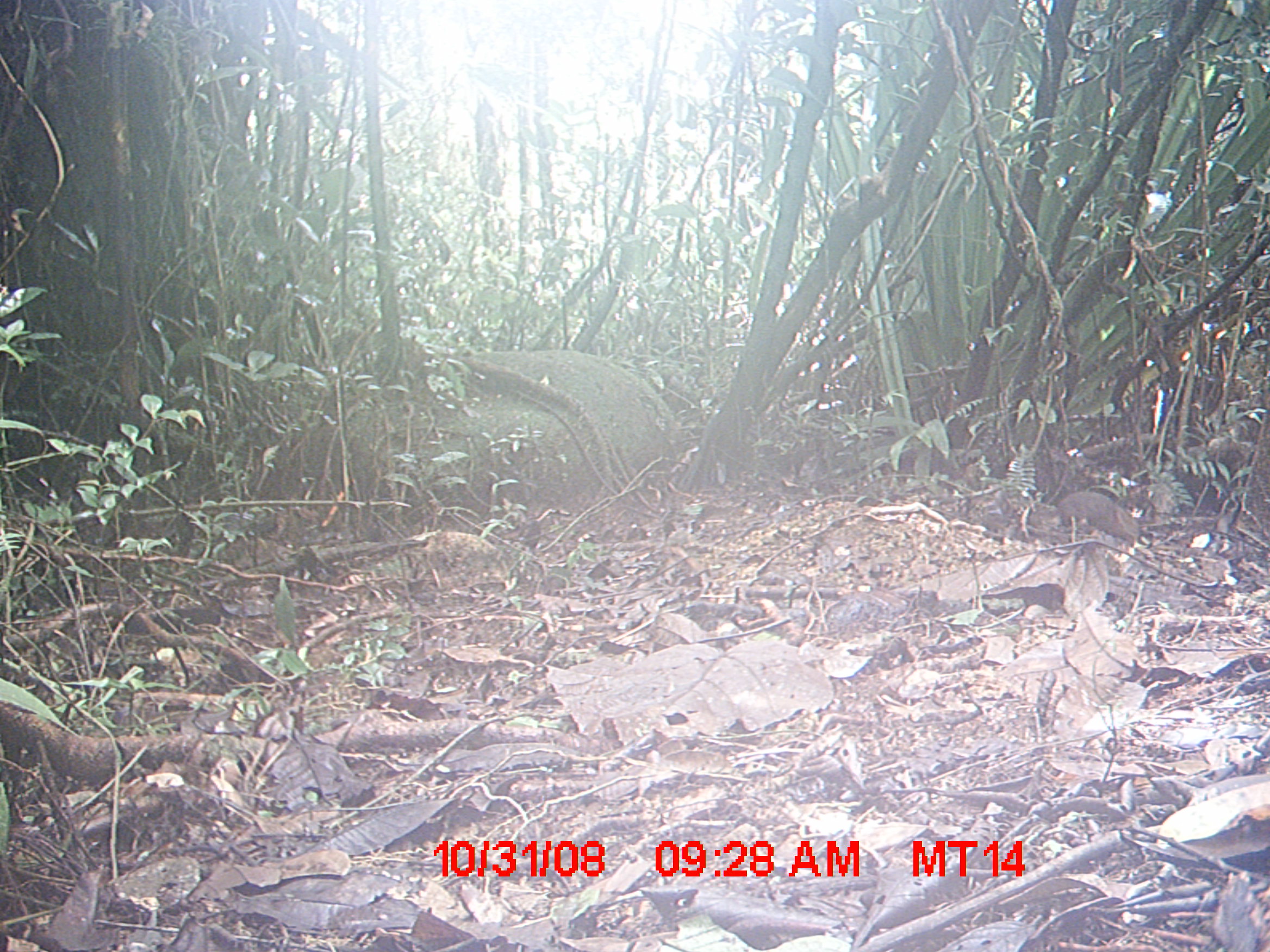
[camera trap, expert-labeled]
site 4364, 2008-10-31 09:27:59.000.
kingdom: Animalia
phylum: Chordata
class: Mammalia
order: Rodentia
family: Nesomyidae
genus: Nesomys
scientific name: Nesomys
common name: nesomys rodents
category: nesomys sp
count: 1